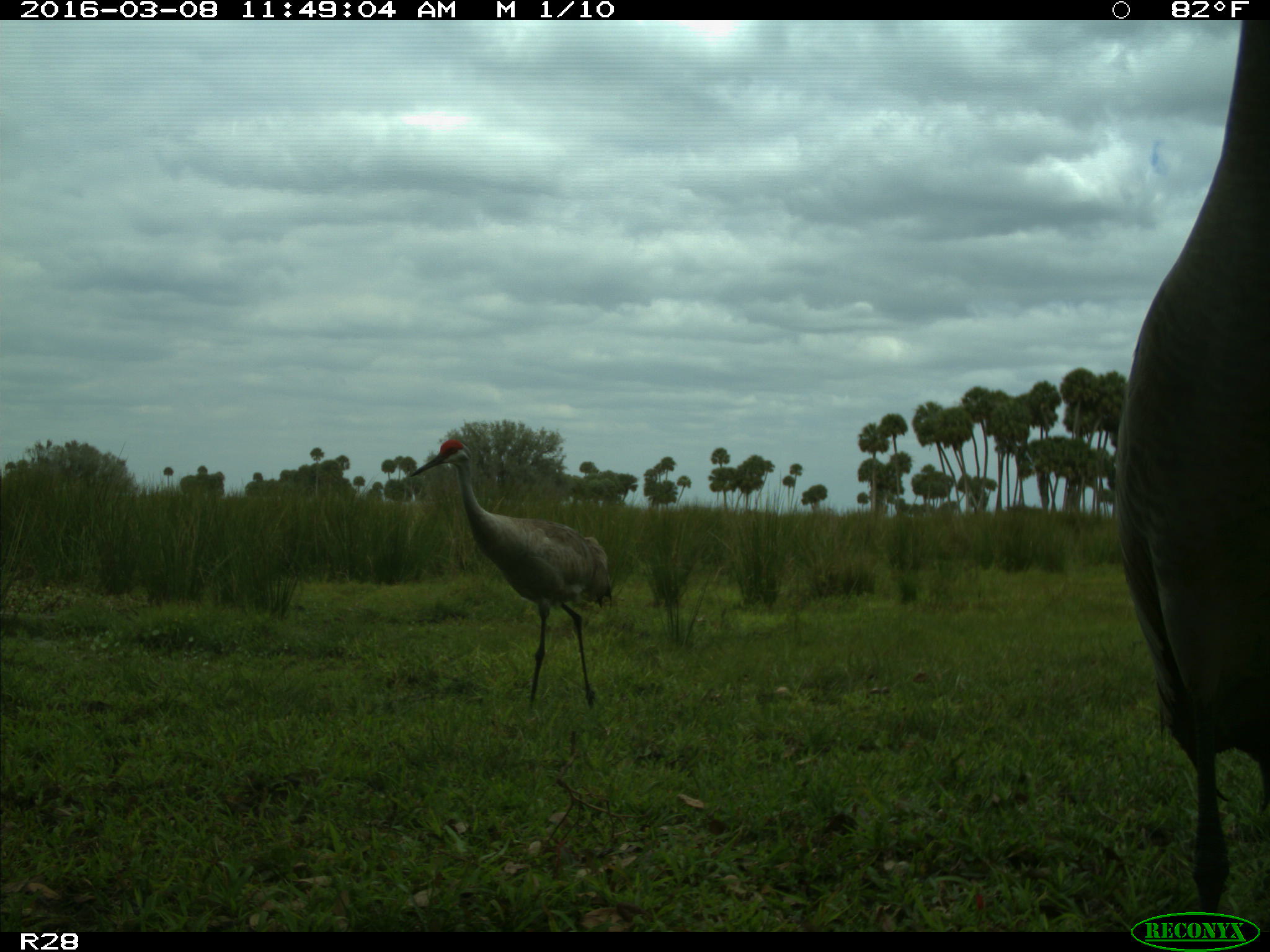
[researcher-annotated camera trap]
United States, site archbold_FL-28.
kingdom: Animalia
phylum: Chordata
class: Aves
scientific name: Aves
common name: birds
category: unidentified bird